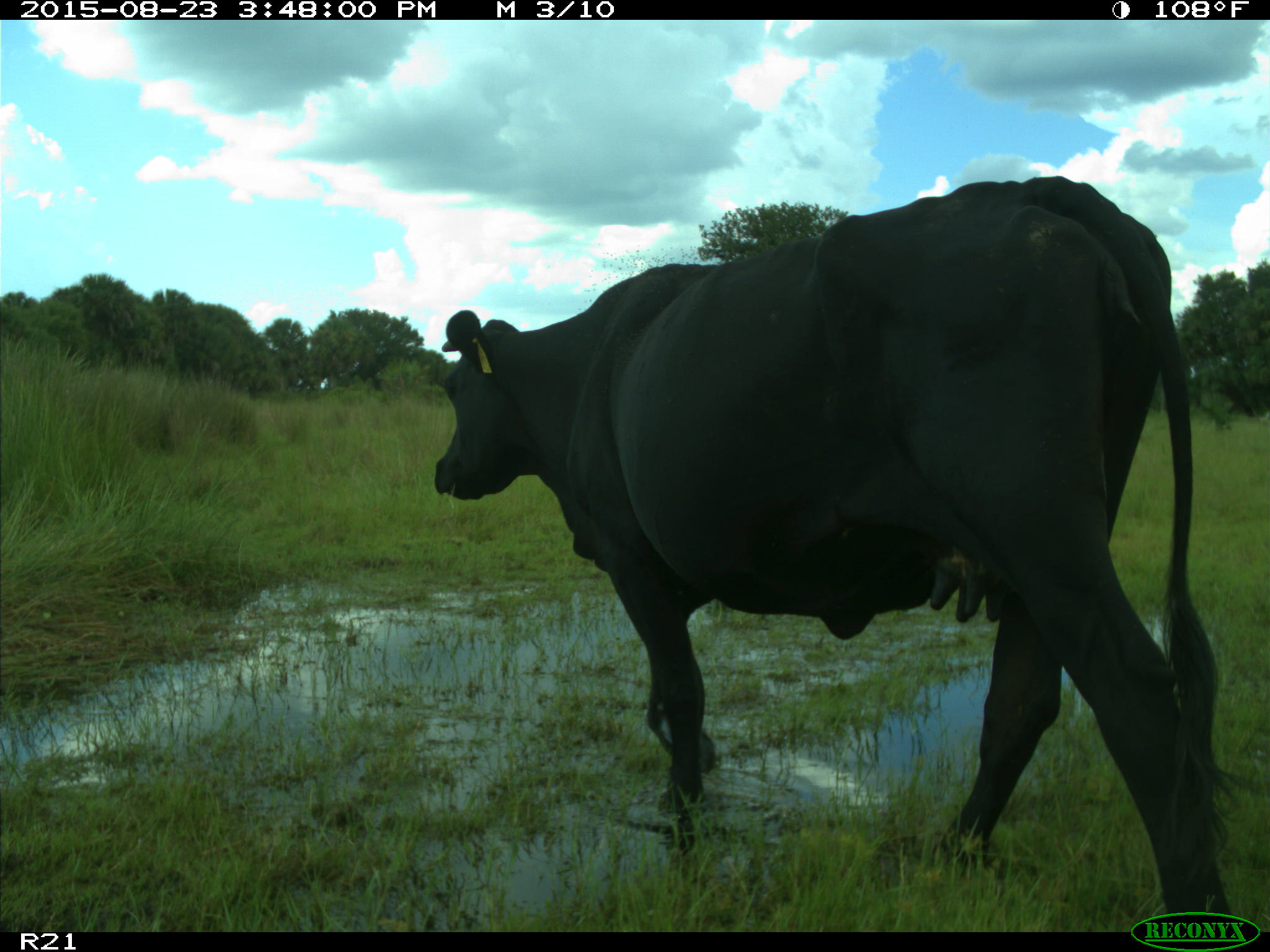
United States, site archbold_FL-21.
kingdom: Animalia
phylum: Chordata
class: Mammalia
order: Artiodactyla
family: Bovidae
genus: Bos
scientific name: Bos taurus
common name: domestic cow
Bos taurus (domestic cow).